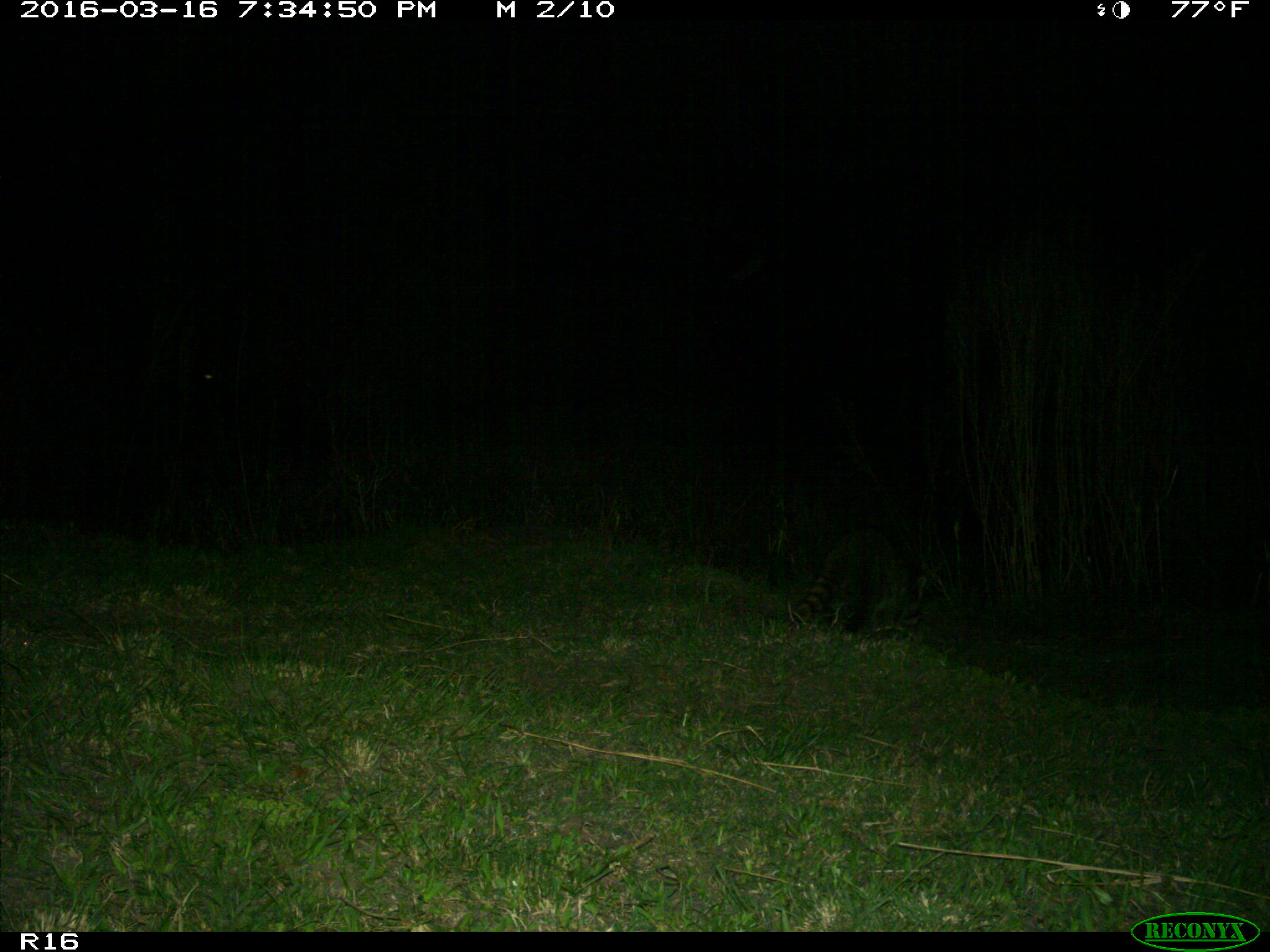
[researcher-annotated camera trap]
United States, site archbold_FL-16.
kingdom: Animalia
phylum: Chordata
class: Mammalia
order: Carnivora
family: Procyonidae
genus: Procyon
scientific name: Procyon lotor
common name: common raccoon